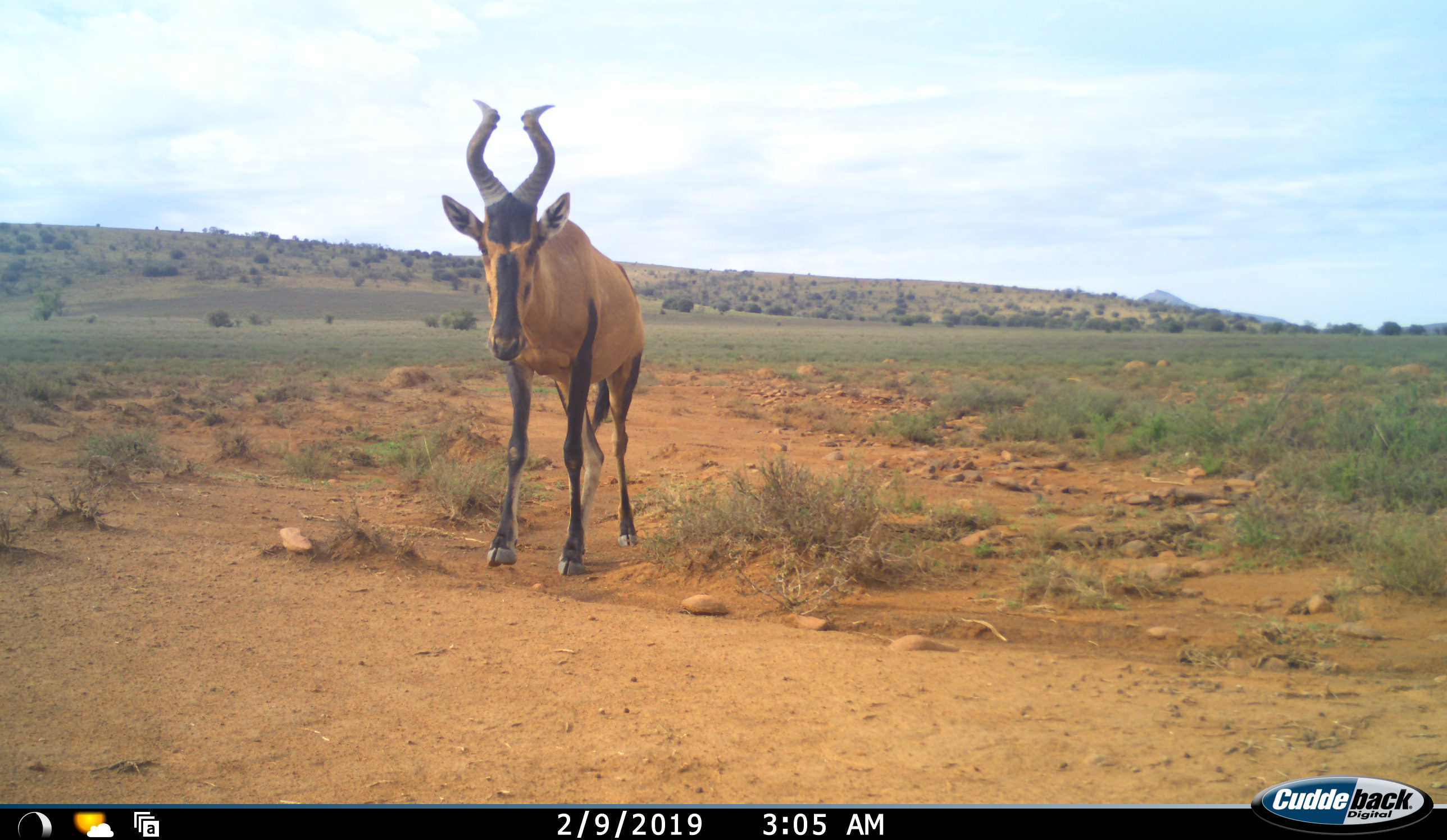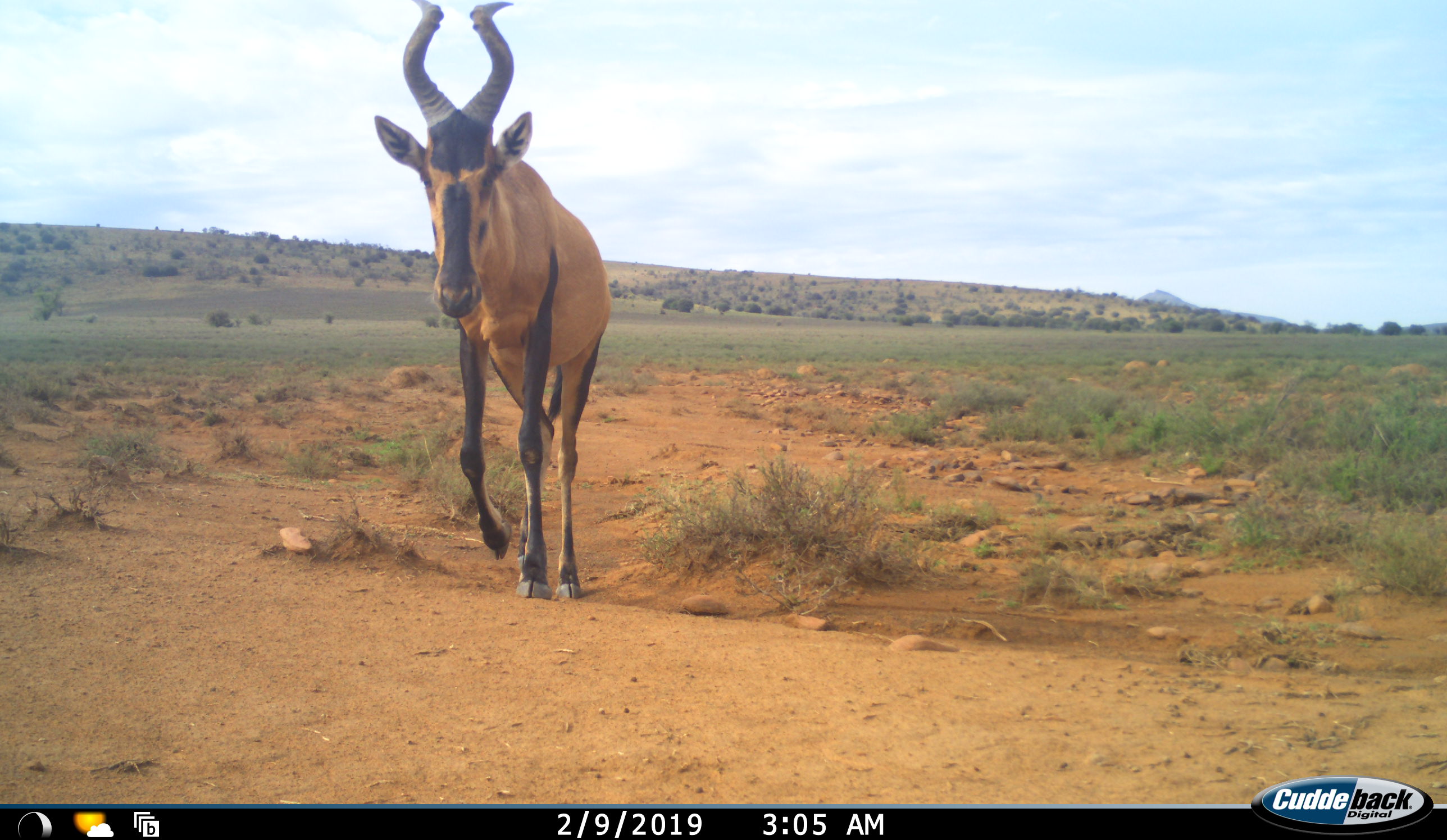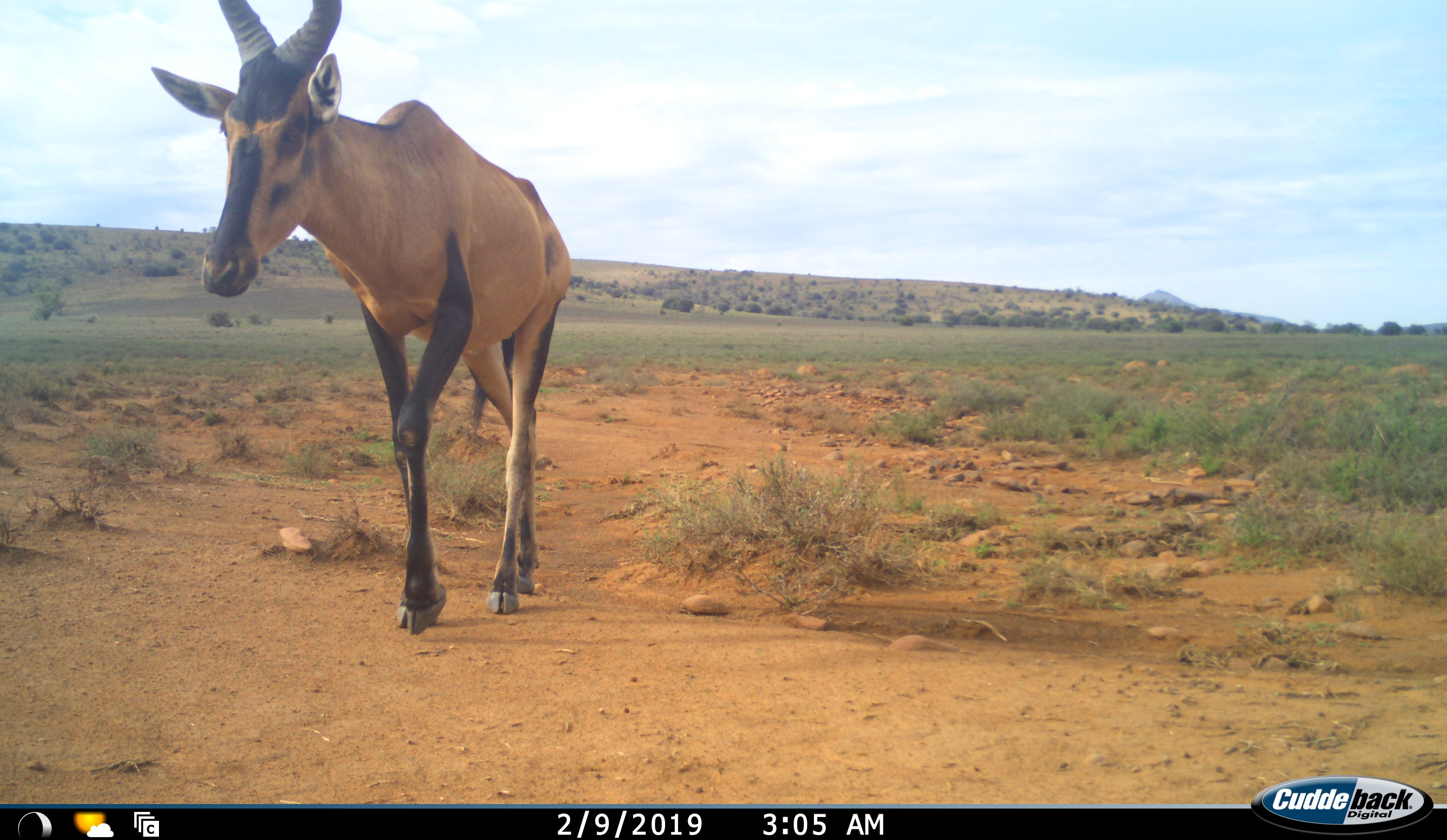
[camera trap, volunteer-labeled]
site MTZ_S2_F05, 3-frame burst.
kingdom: Animalia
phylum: Chordata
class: Mammalia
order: Artiodactyla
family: Bovidae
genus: Alcelaphus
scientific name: Alcelaphus buselaphus caama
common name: red hartebeest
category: hartebeestred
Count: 1.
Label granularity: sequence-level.